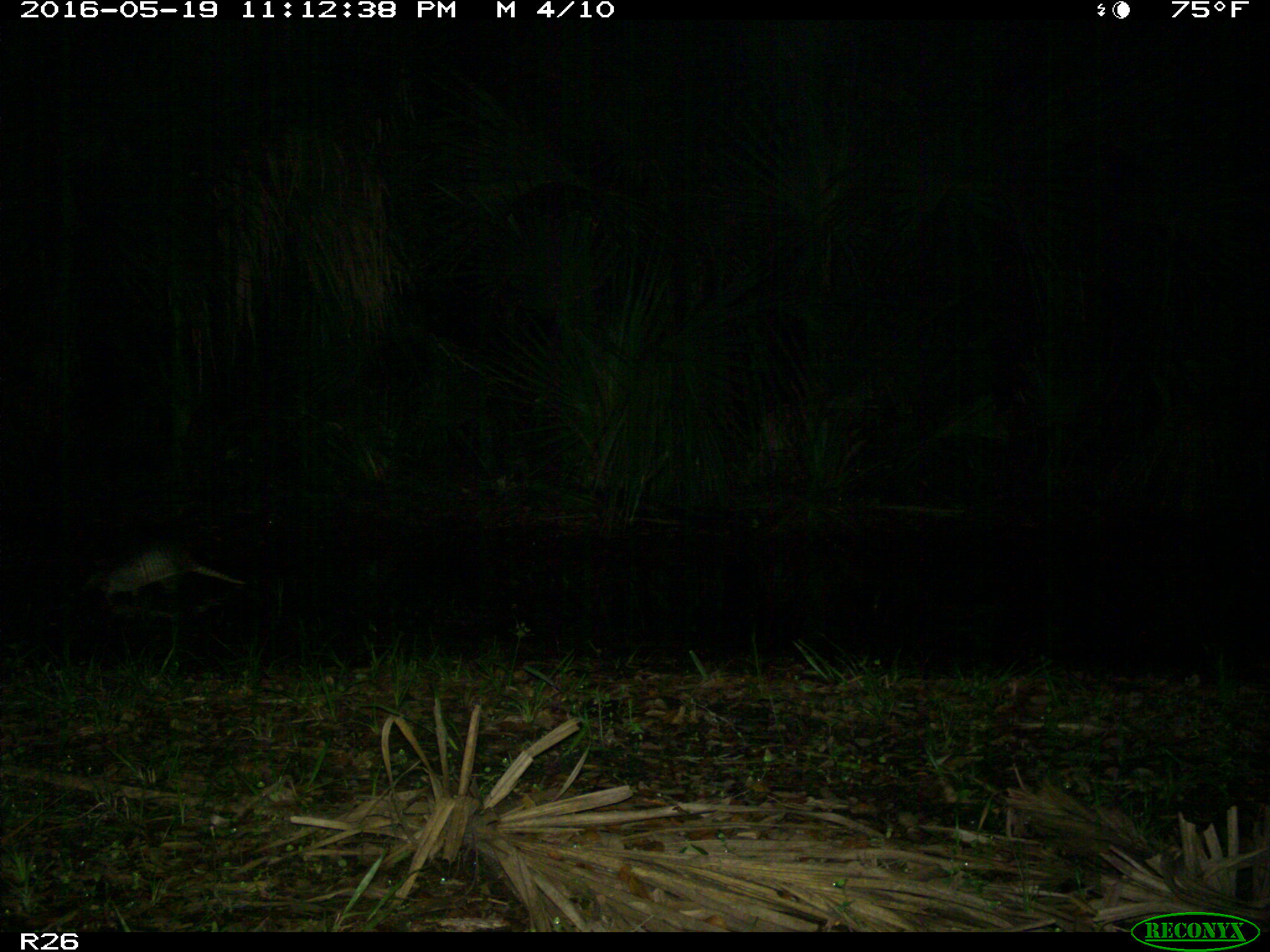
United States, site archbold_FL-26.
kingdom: Animalia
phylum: Chordata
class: Mammalia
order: Cingulata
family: Dasypodidae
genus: Dasypus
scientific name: Dasypus novemcinctus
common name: nine-banded armadillo